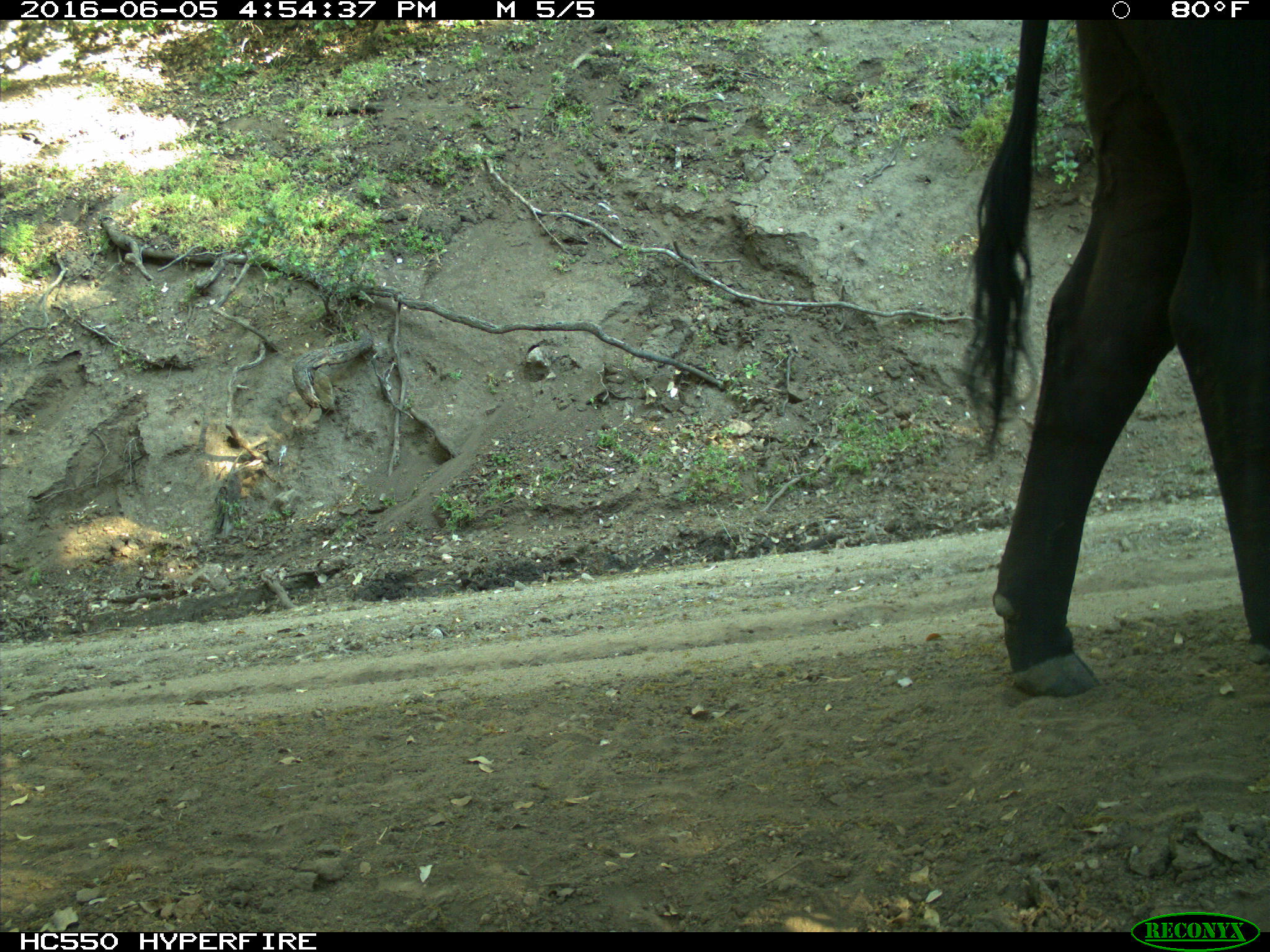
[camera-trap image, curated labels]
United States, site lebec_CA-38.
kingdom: Animalia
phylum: Chordata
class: Mammalia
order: Artiodactyla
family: Bovidae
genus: Bos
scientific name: Bos taurus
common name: domestic cow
Bos taurus (domestic cow).